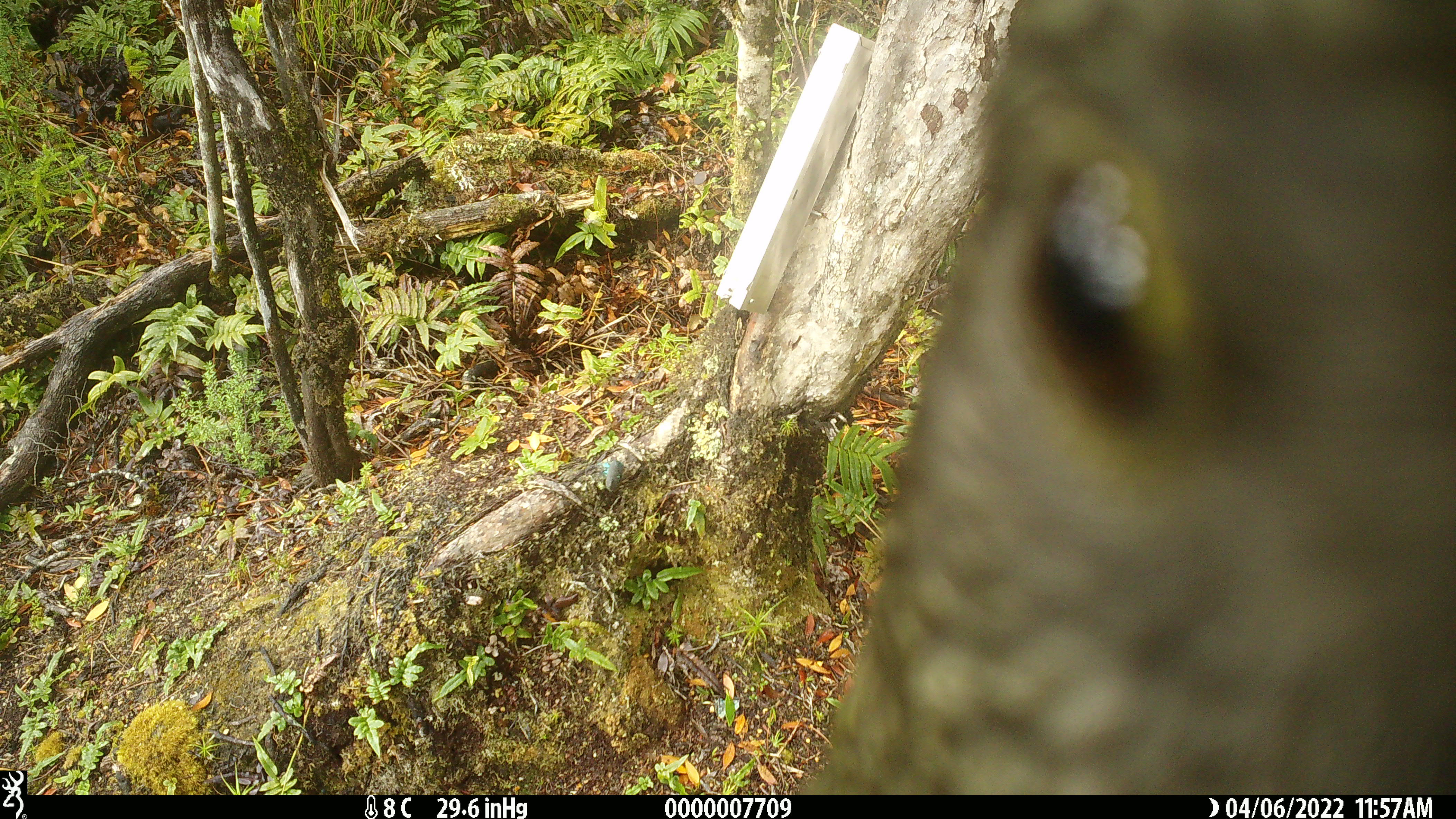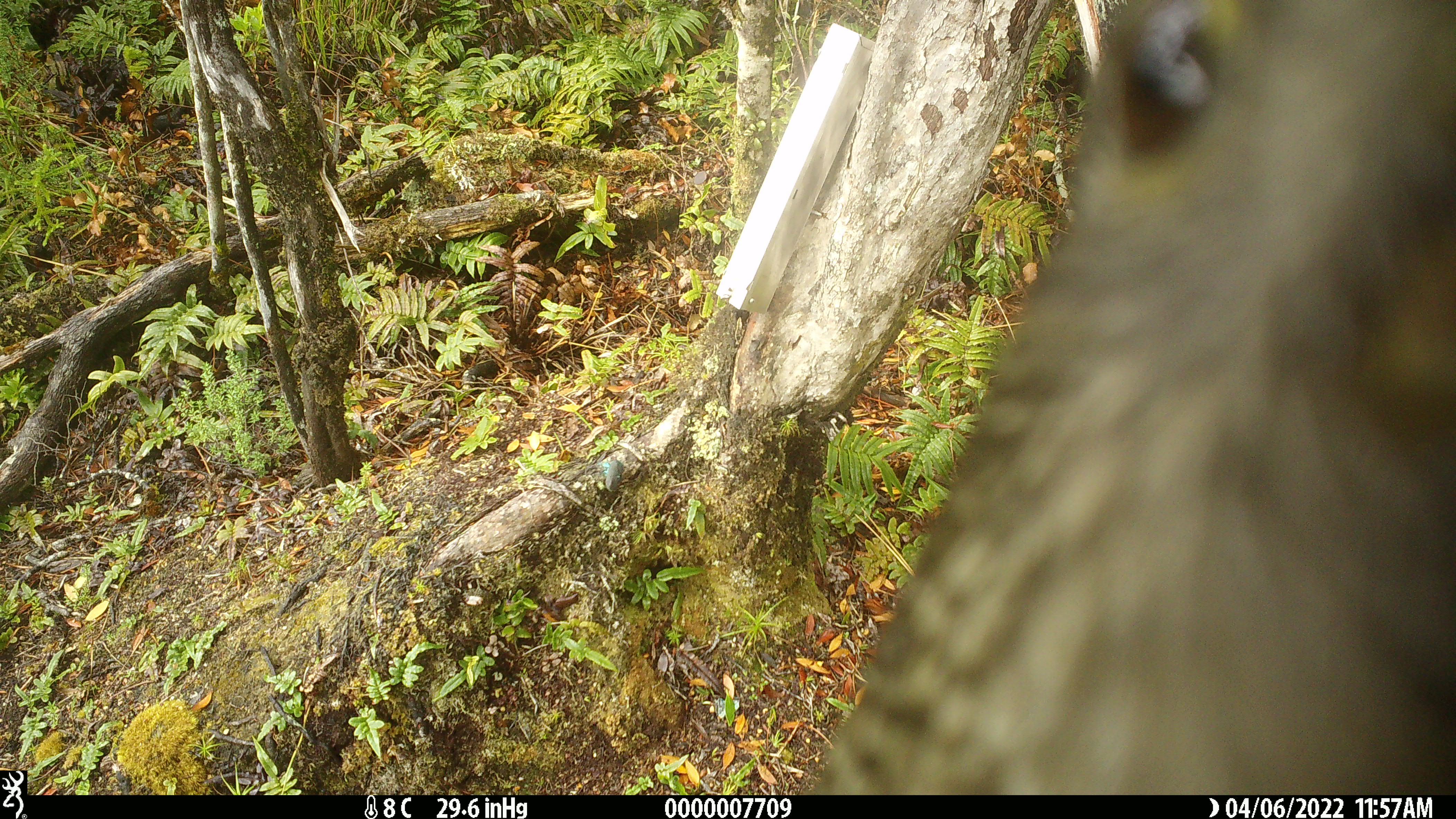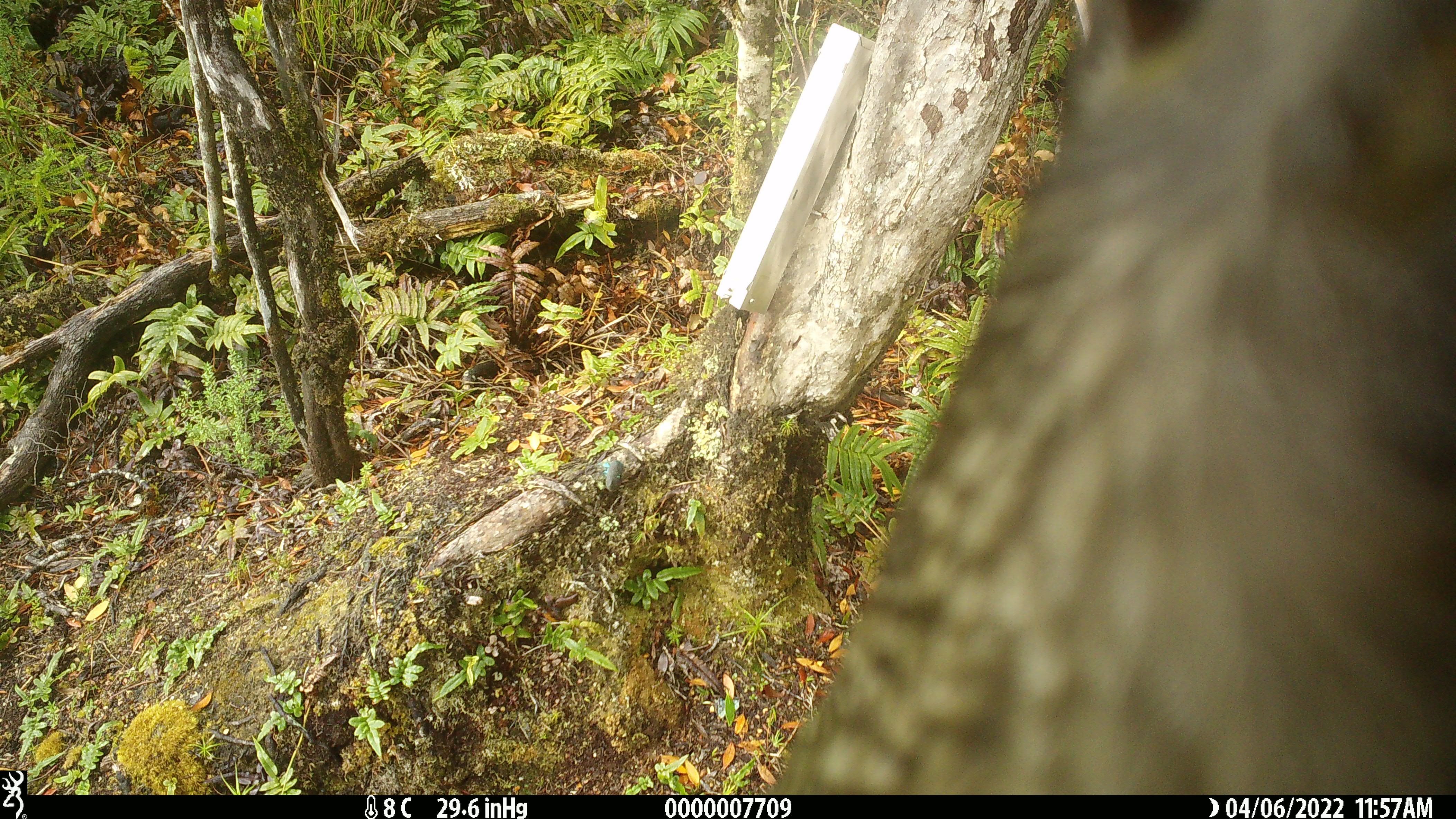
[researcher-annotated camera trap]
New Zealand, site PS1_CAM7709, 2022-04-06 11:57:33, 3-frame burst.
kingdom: Animalia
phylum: Chordata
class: Aves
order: Psittaciformes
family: Strigopidae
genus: Nestor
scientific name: Nestor notabilis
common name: kea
Kea (Nestor notabilis).